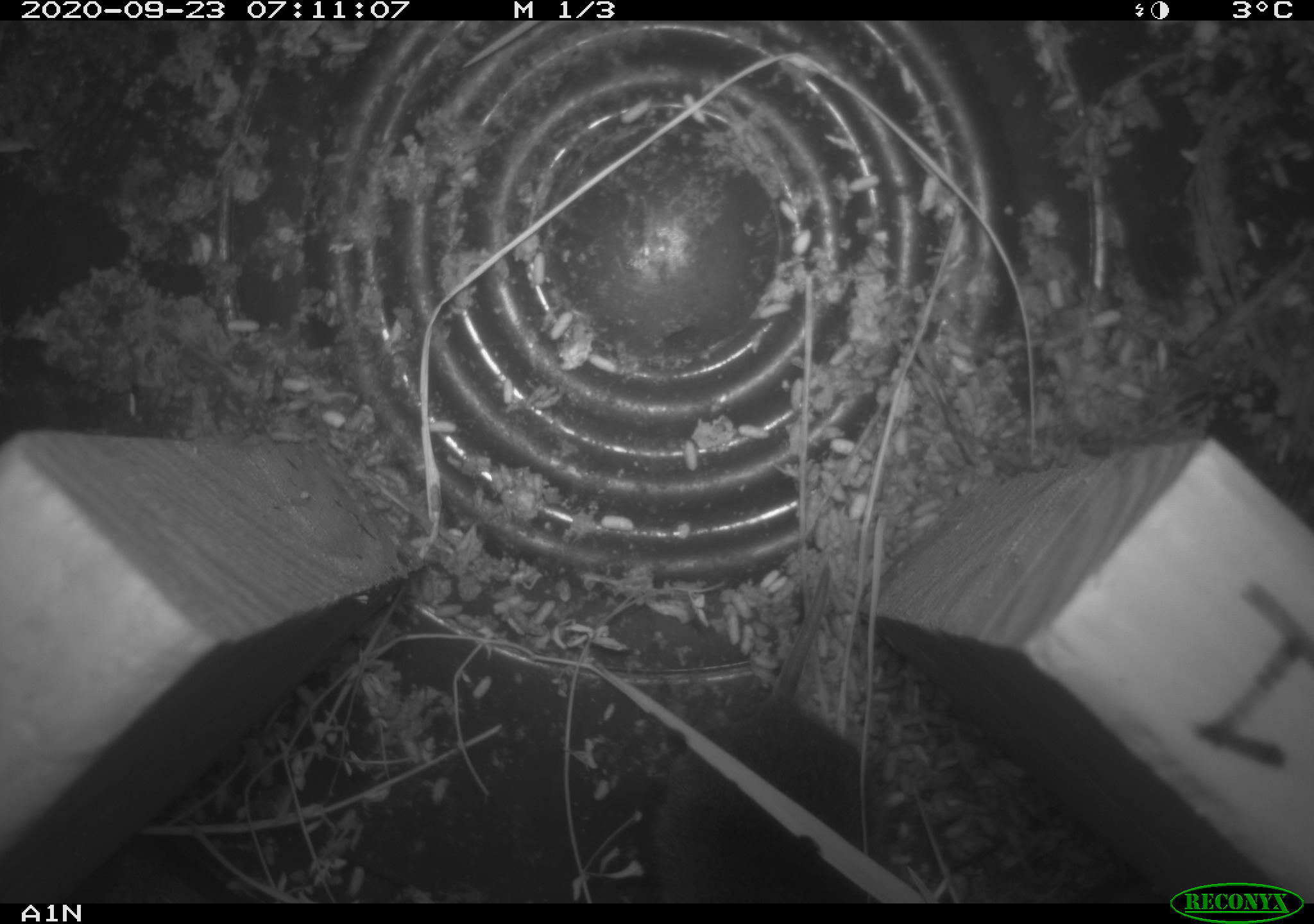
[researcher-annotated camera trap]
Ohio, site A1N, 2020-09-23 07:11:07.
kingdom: Animalia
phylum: Chordata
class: Mammalia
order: Rodentia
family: Cricetidae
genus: Microtus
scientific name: Microtus pennsylvanicus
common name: meadow vole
Meadow vole (Microtus pennsylvanicus).